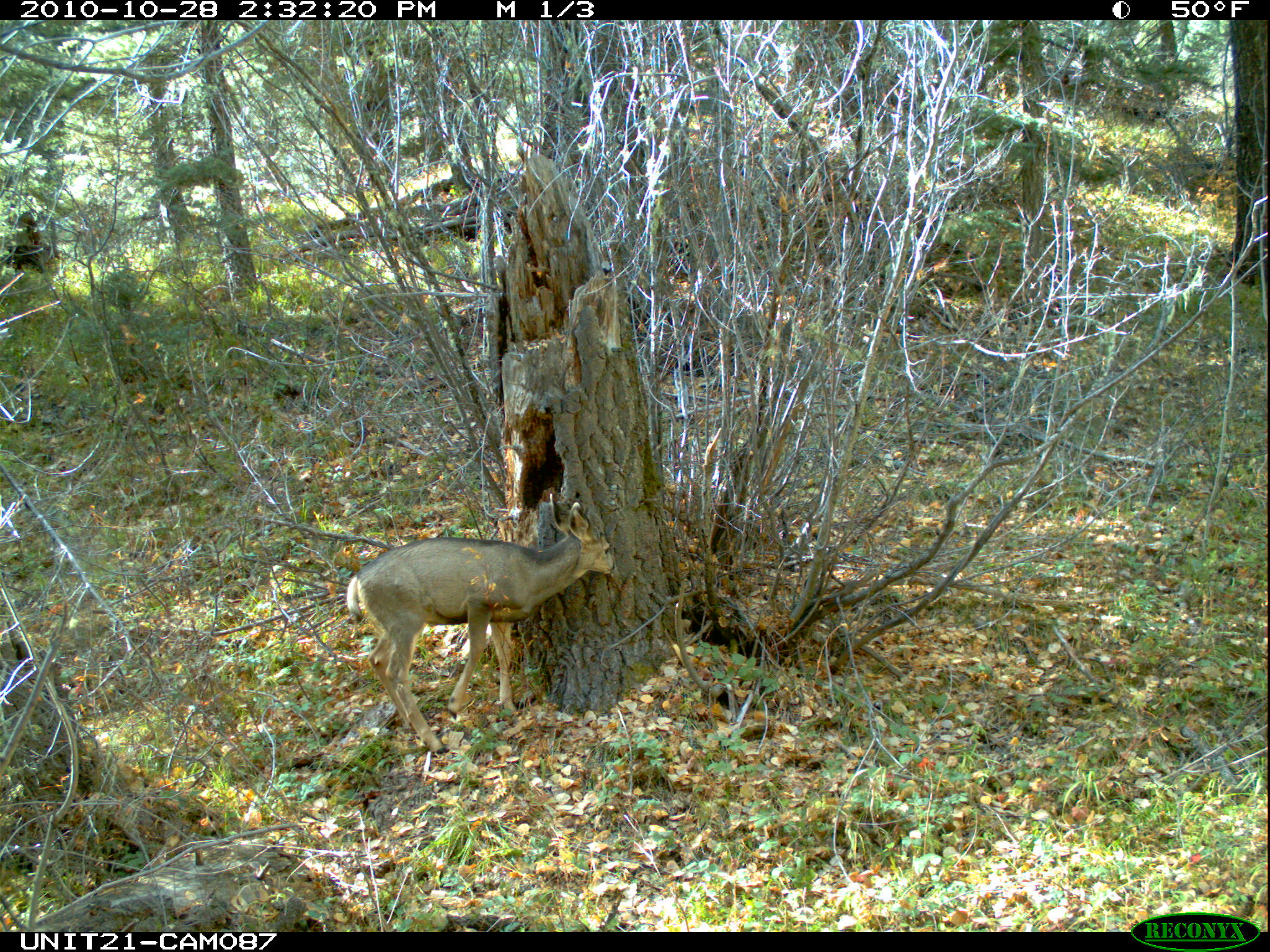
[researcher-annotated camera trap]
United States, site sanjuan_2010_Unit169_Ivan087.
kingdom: Animalia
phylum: Chordata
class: Mammalia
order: Artiodactyla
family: Cervidae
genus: Odocoileus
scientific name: Odocoileus hemionus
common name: mule deer